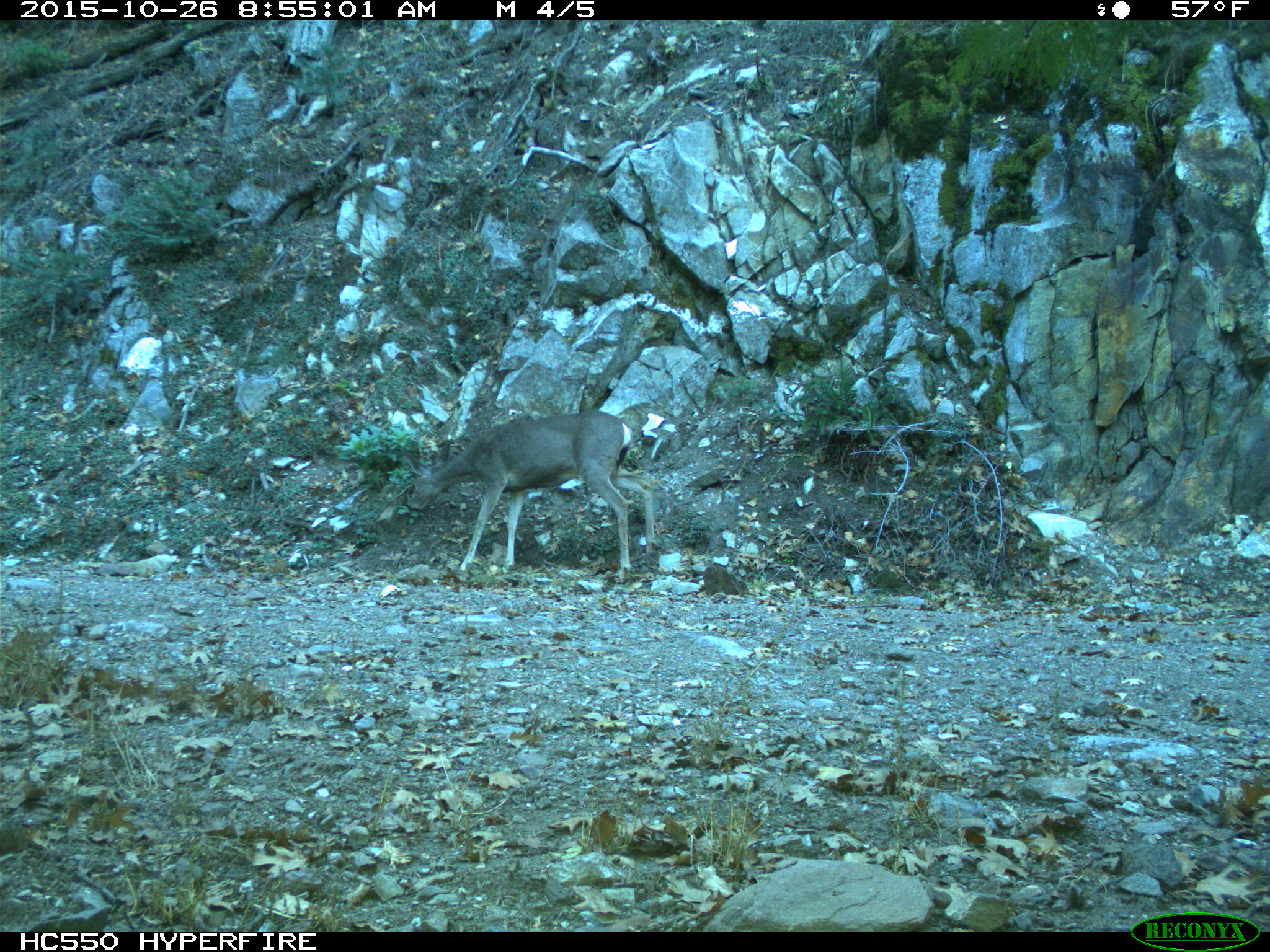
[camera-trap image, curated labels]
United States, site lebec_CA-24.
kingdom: Animalia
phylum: Chordata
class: Mammalia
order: Artiodactyla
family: Cervidae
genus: Odocoileus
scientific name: Odocoileus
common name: deer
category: unidentified deer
Unidentified deer (deer) (Odocoileus).